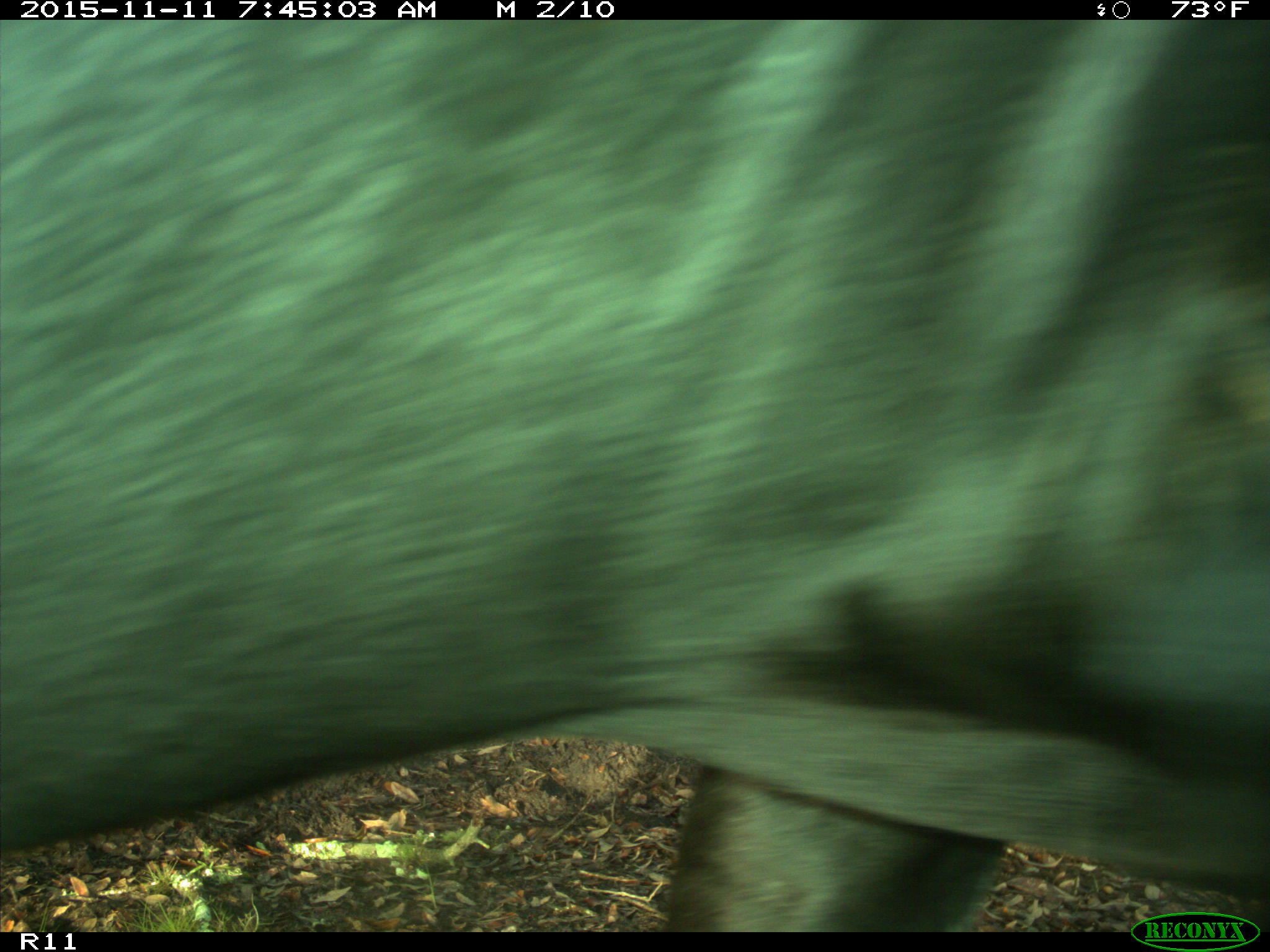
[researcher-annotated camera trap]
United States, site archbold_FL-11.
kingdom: Animalia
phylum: Chordata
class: Mammalia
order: Artiodactyla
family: Bovidae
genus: Bos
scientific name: Bos taurus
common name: domestic cow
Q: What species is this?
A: Bos taurus (domestic cow).